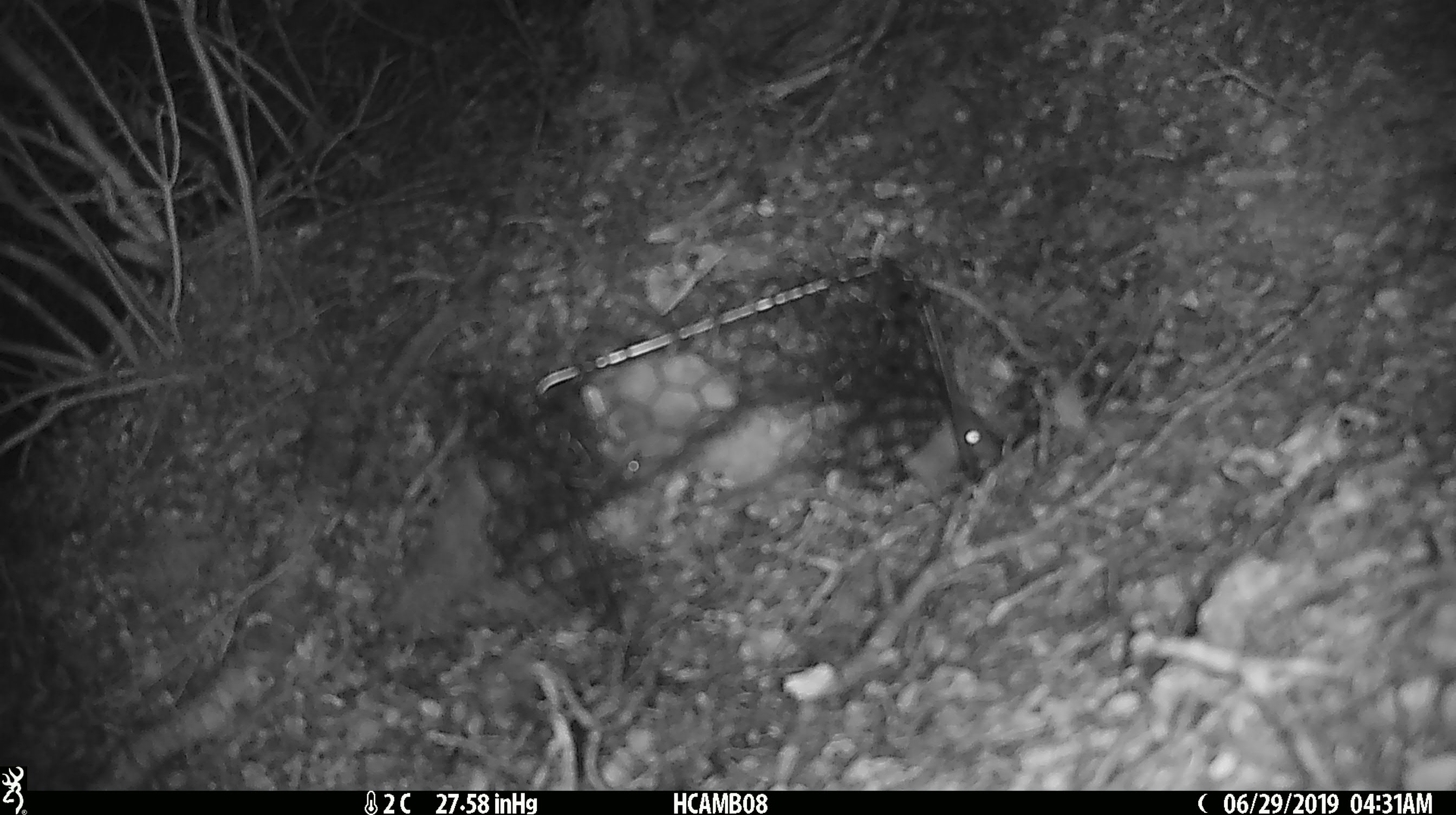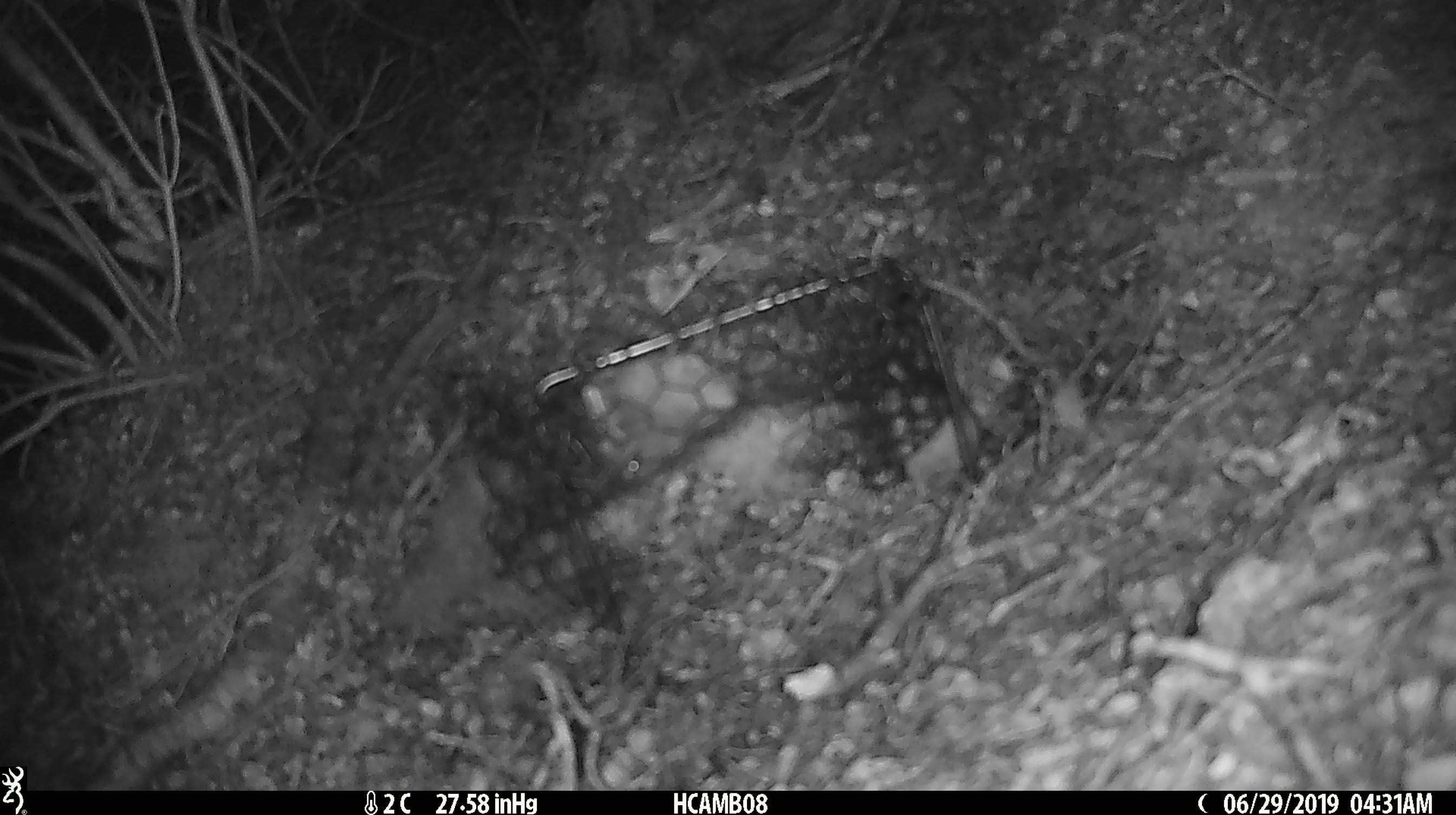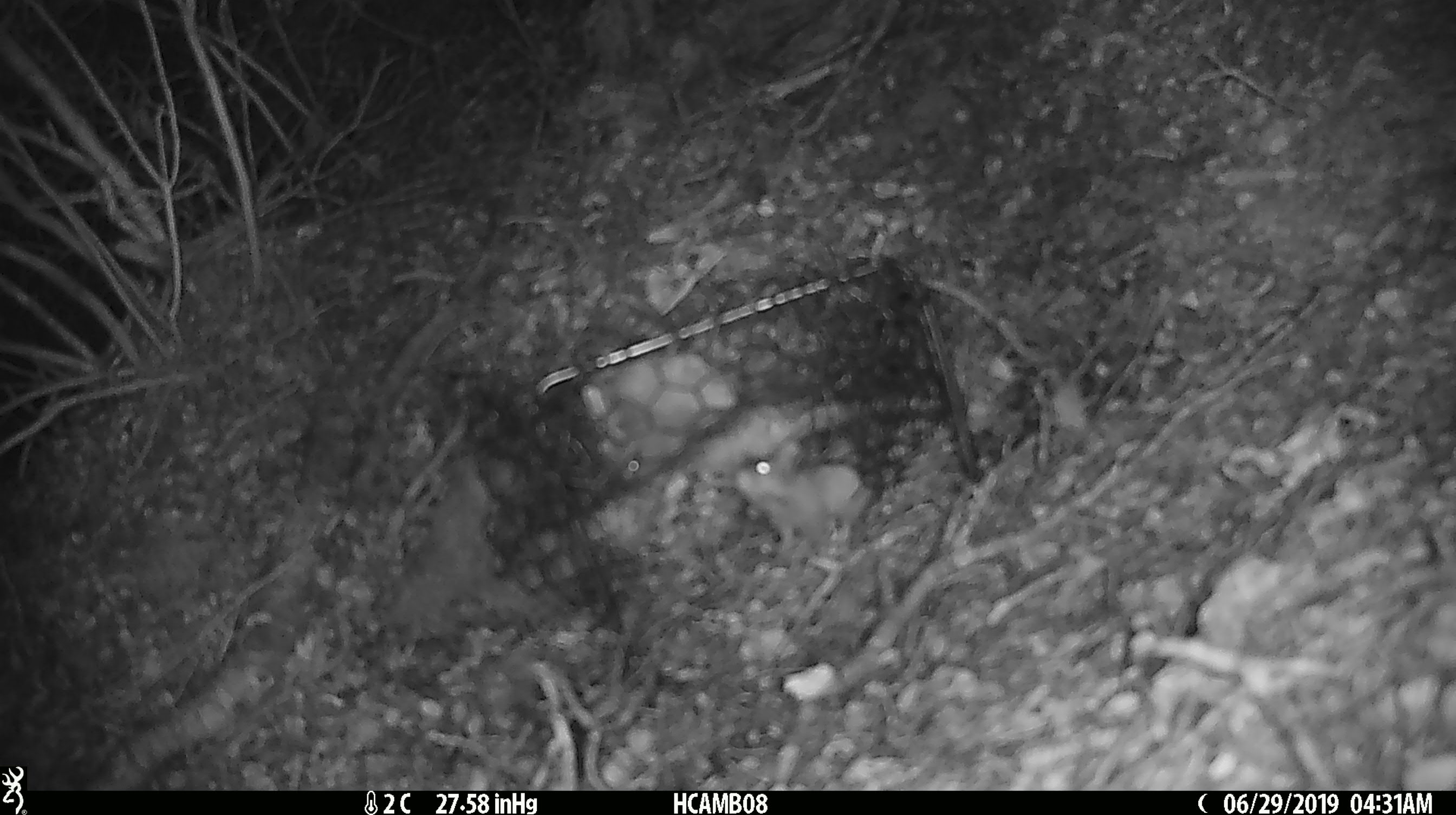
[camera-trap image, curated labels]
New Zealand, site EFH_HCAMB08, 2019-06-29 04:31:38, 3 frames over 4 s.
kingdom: Animalia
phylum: Chordata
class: Mammalia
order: Rodentia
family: Muridae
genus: Mus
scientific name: Mus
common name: mouse